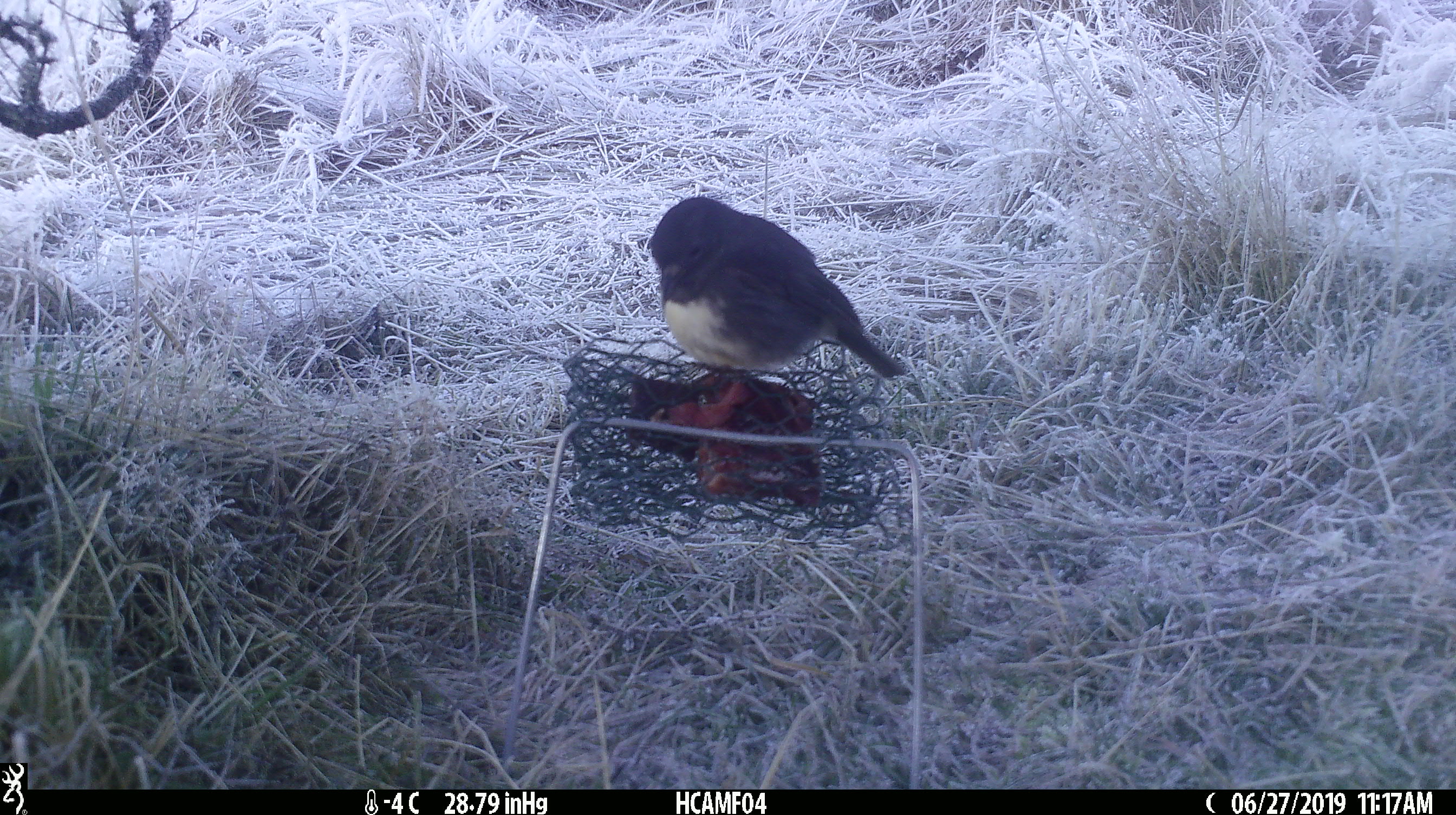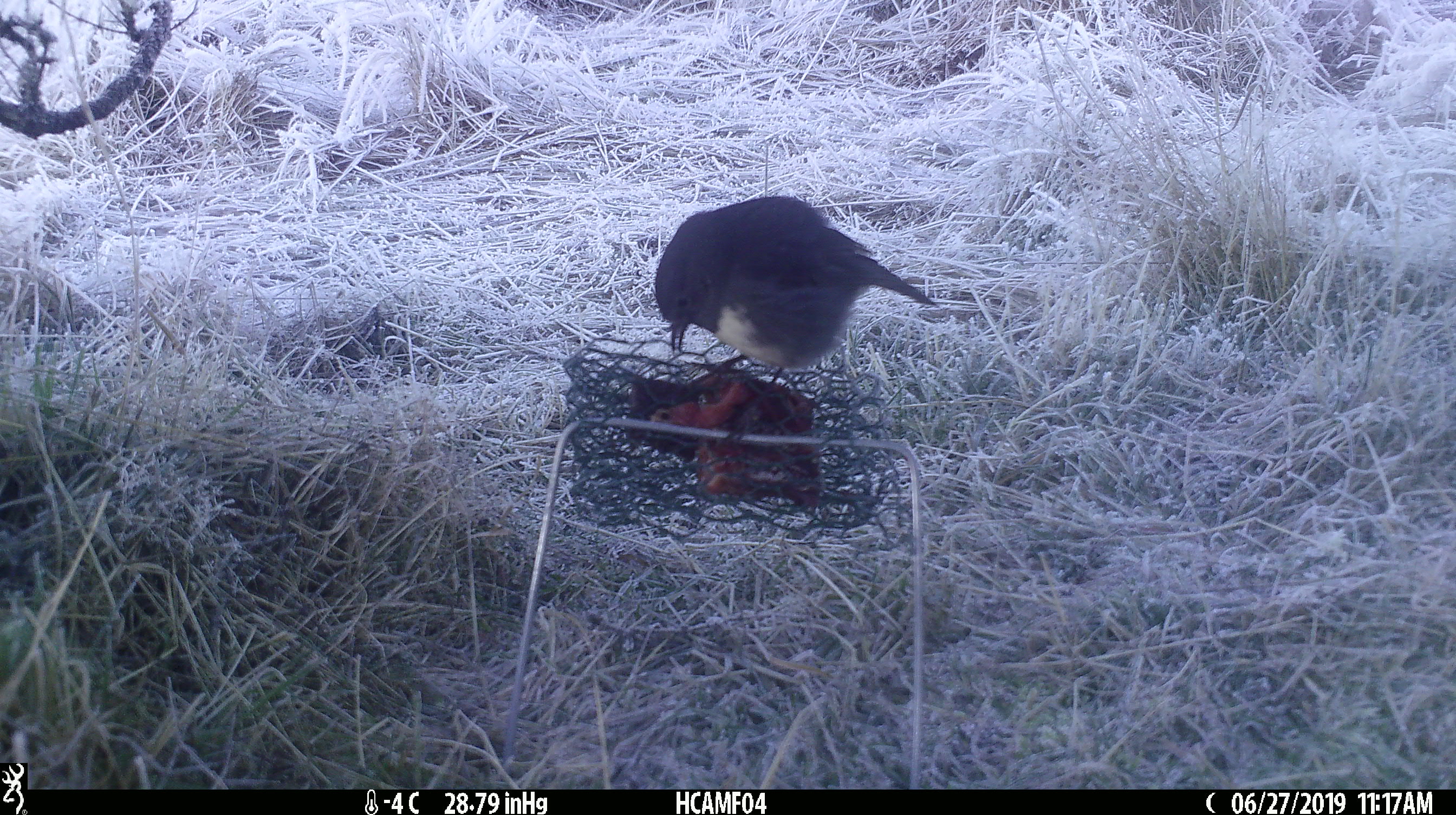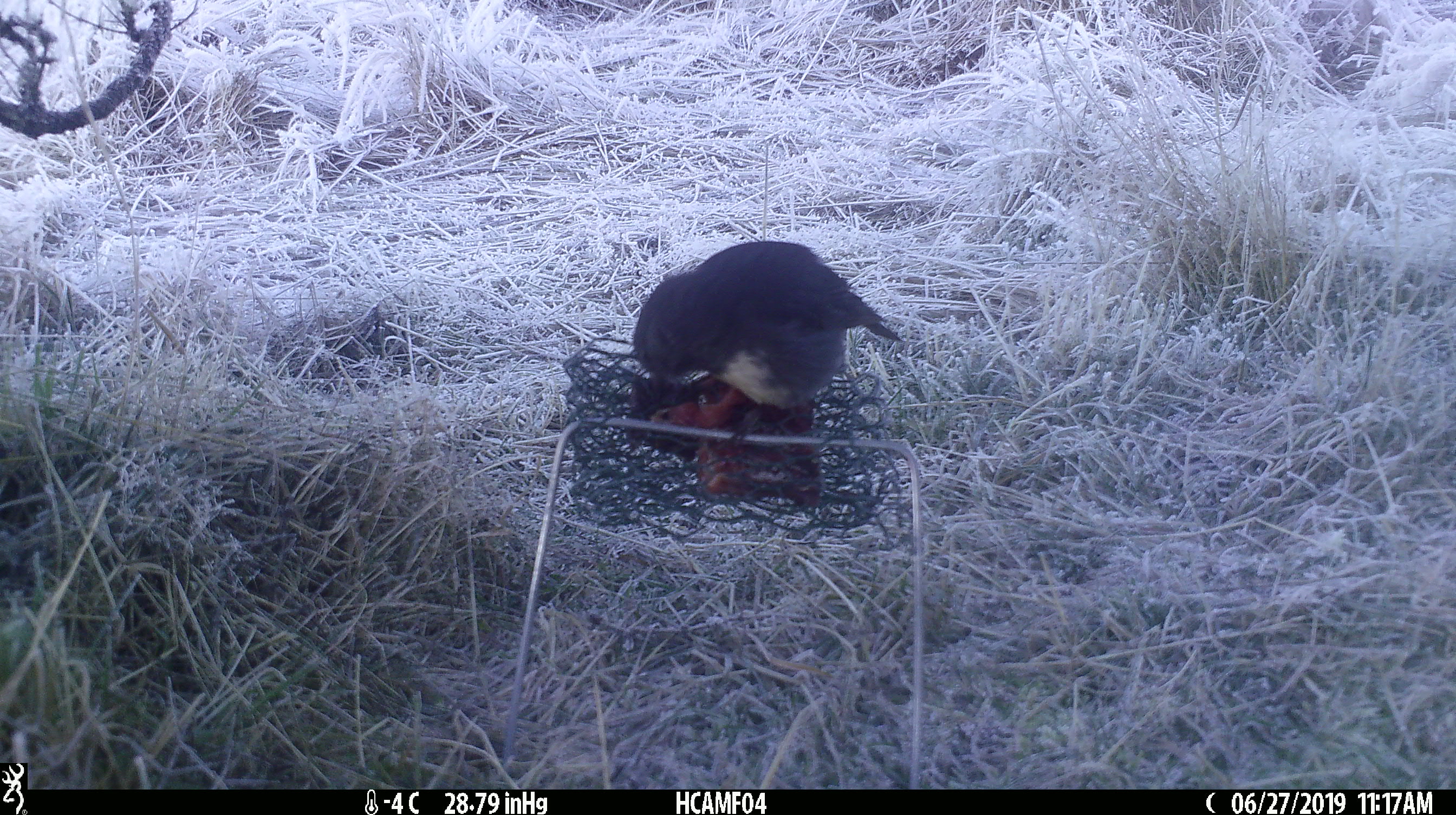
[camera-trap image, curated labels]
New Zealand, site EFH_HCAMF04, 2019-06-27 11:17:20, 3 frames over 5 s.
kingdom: Animalia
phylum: Chordata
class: Aves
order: Passeriformes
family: Petroicidae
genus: Petroica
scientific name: Petroica australis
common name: new zealand robin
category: robin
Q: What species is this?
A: Robin (new zealand robin) (Petroica australis).